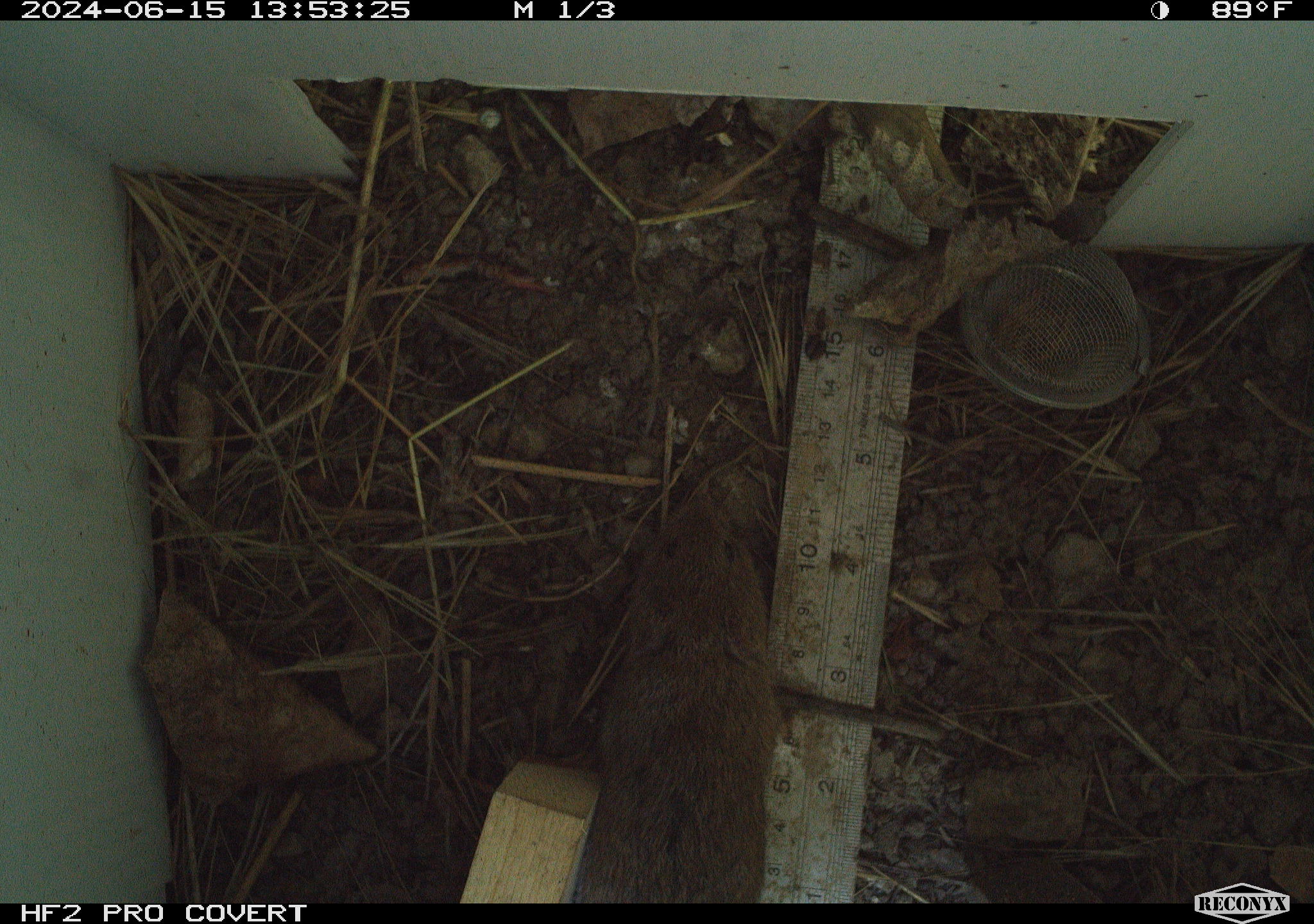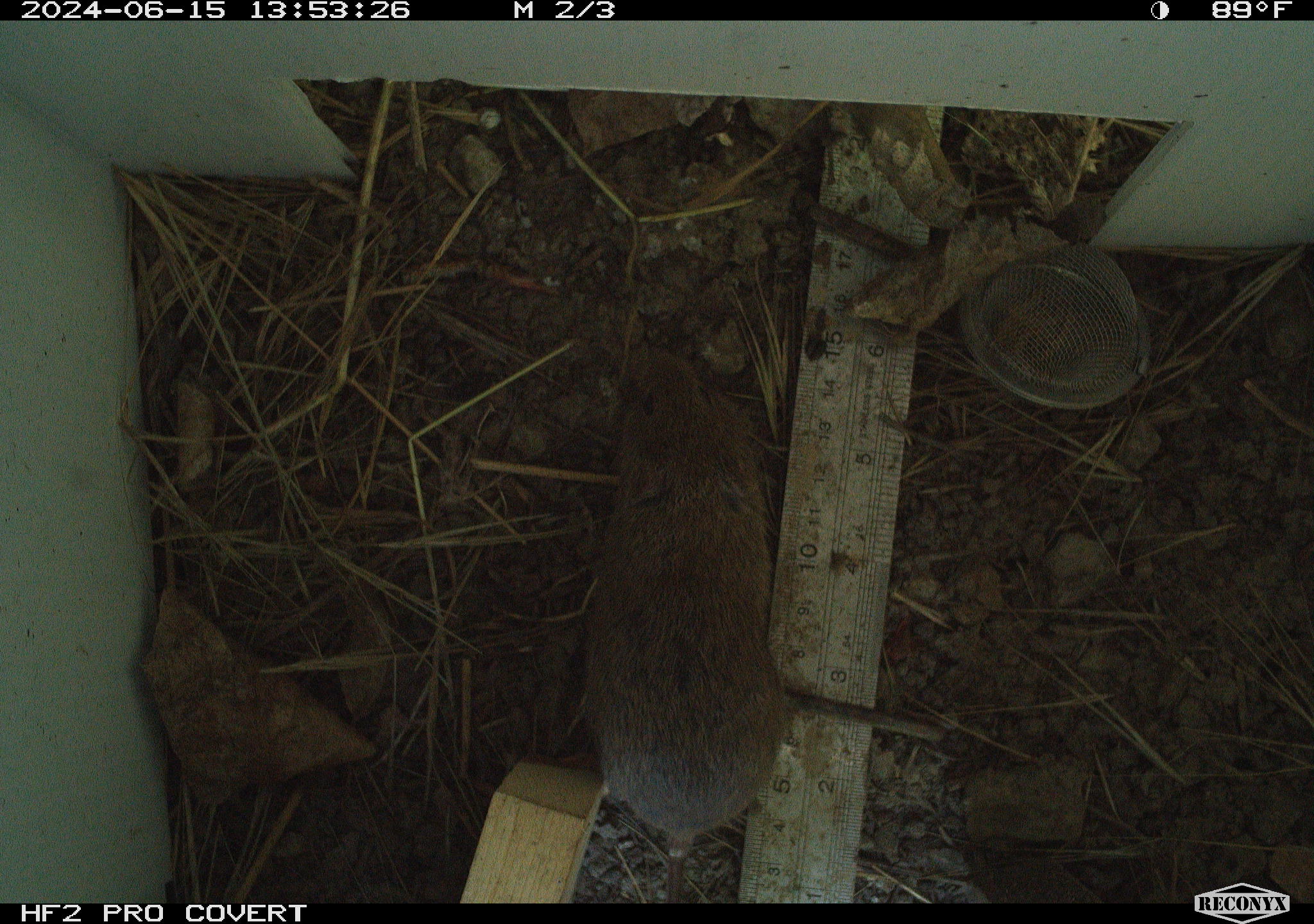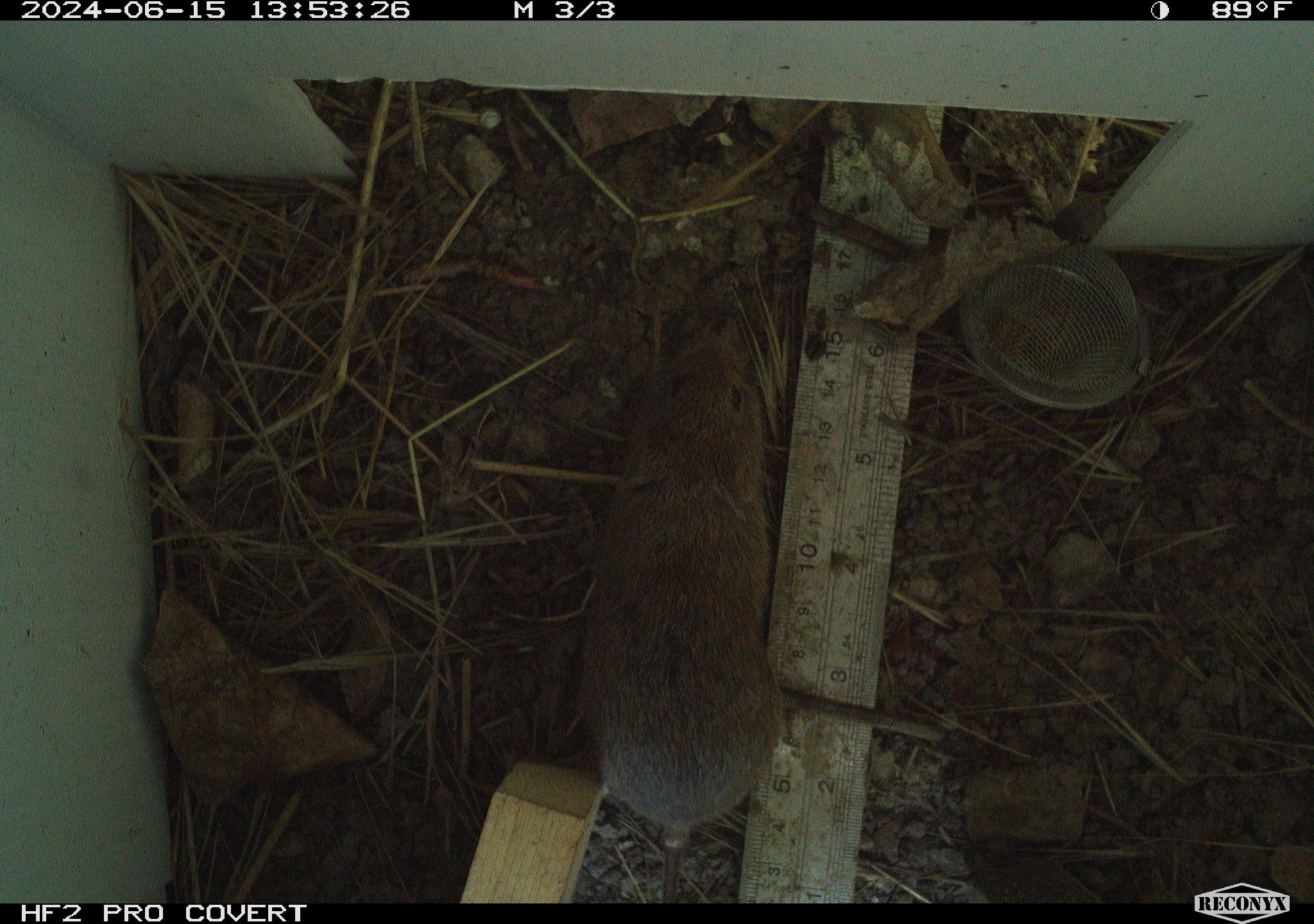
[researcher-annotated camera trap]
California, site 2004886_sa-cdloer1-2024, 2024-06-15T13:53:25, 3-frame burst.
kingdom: Animalia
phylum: Chordata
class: Mammalia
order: Rodentia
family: Cricetidae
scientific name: Arvicolinae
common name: voles, lemmings, and muskrats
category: arvicolinae subfamily